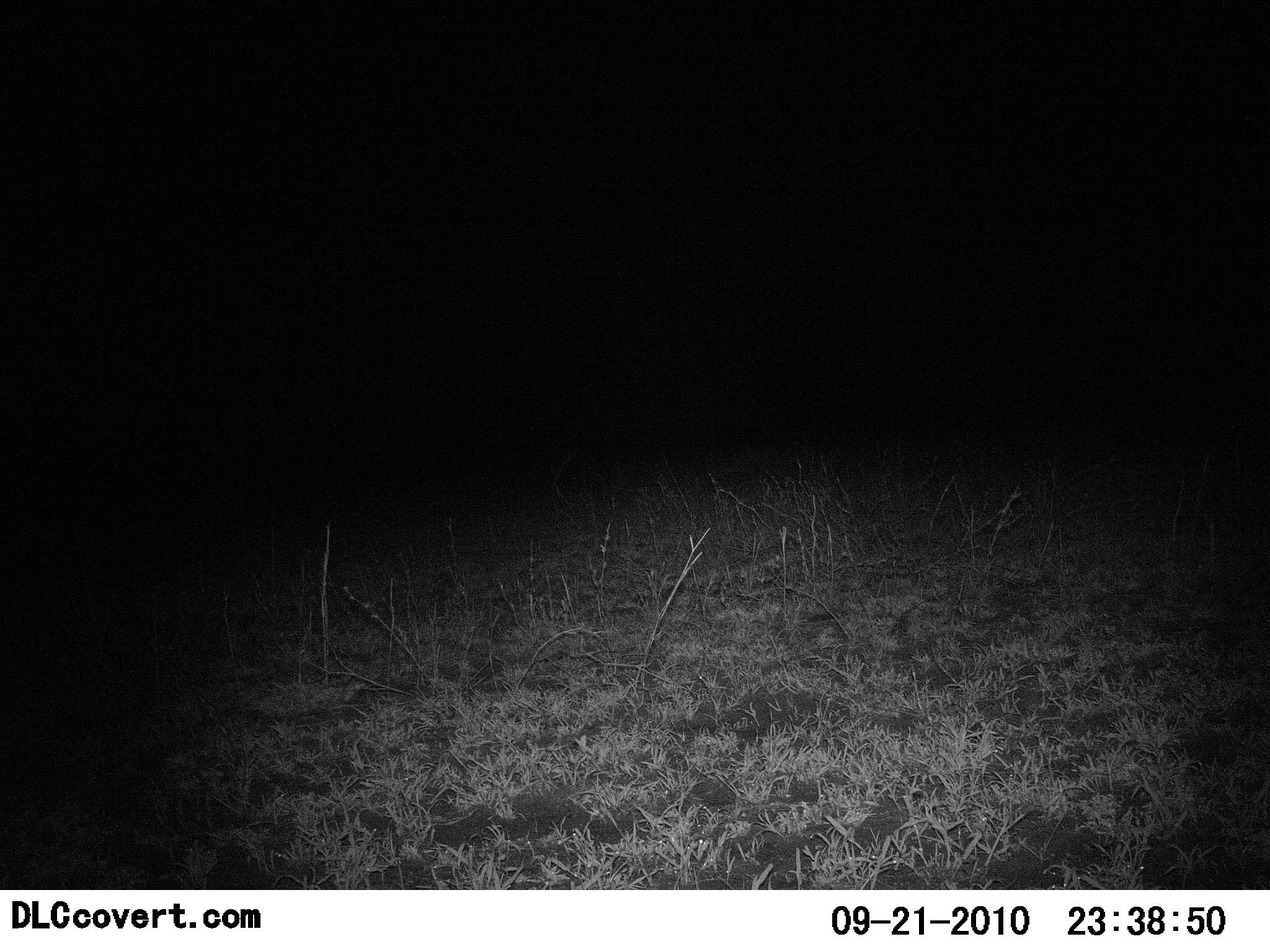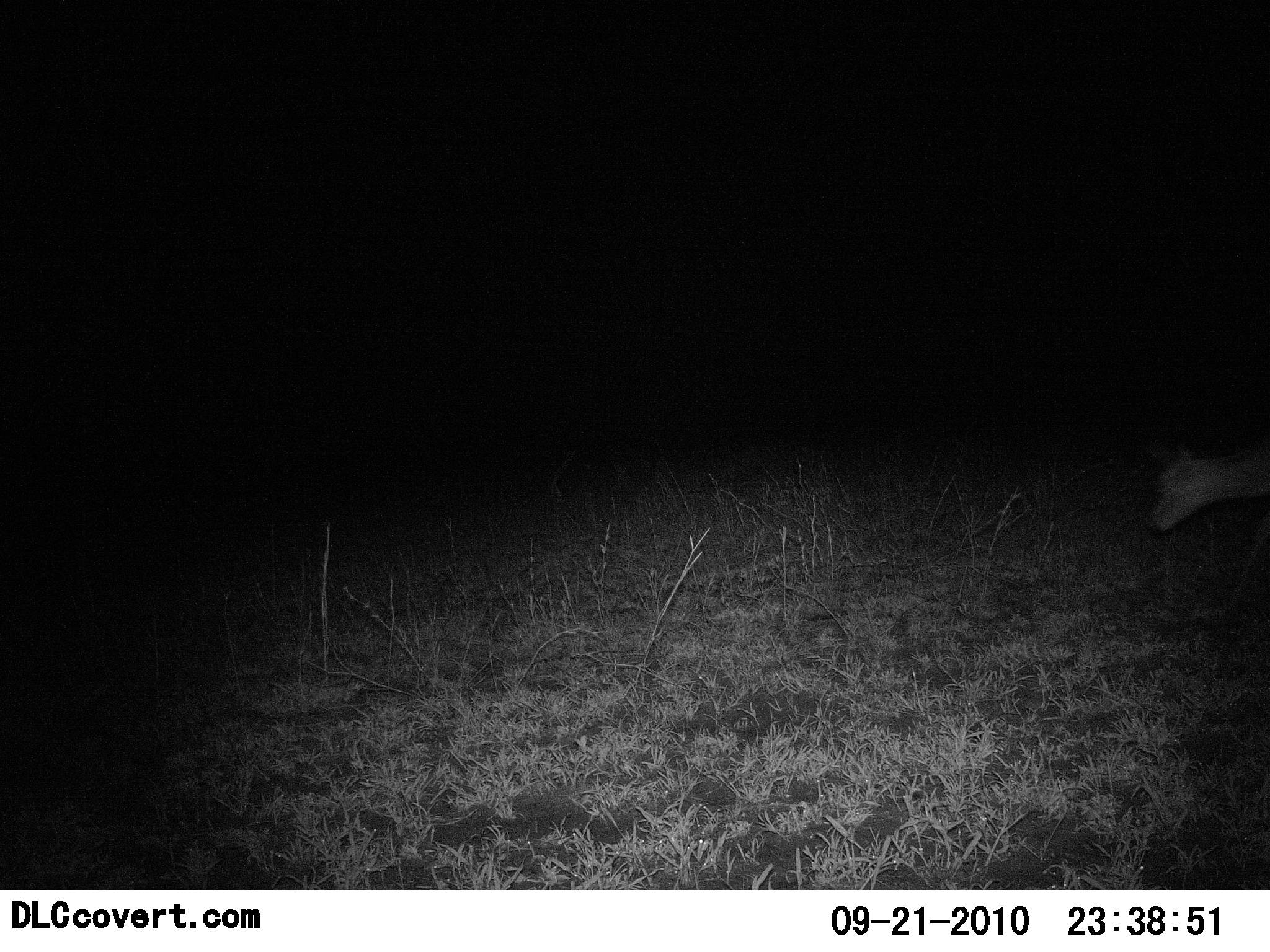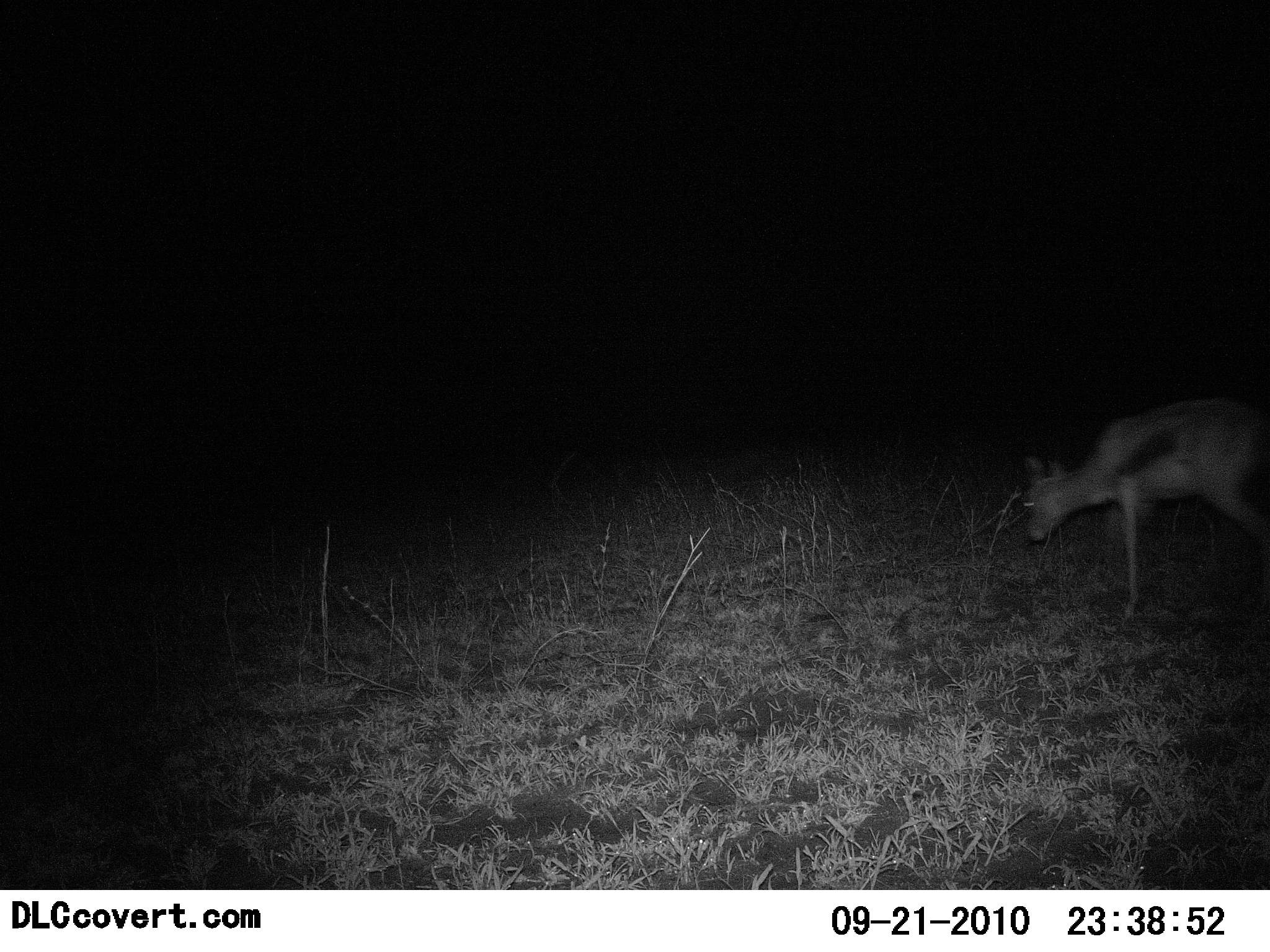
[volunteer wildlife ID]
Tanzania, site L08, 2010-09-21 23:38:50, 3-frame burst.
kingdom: Animalia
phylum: Chordata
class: Mammalia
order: Artiodactyla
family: Bovidae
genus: Eudorcas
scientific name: Eudorcas thomsonii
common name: thomson's gazelle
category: gazellethomsons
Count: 1.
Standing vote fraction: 6%.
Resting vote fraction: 0%.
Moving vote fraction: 94%.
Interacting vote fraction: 0%.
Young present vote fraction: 0%.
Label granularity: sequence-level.